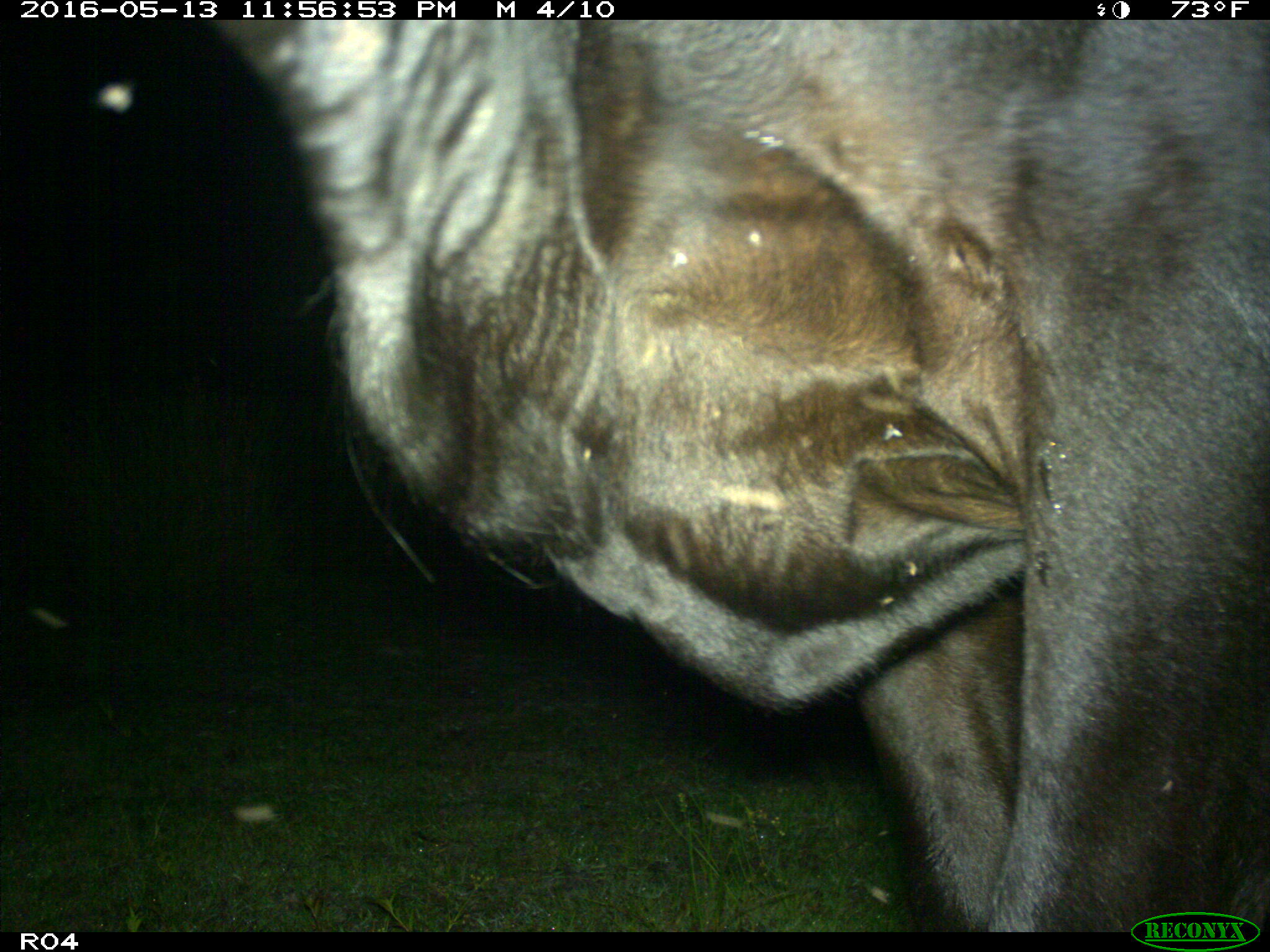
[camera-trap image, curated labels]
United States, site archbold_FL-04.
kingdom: Animalia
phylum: Chordata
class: Mammalia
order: Artiodactyla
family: Bovidae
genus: Bos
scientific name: Bos taurus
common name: domestic cow